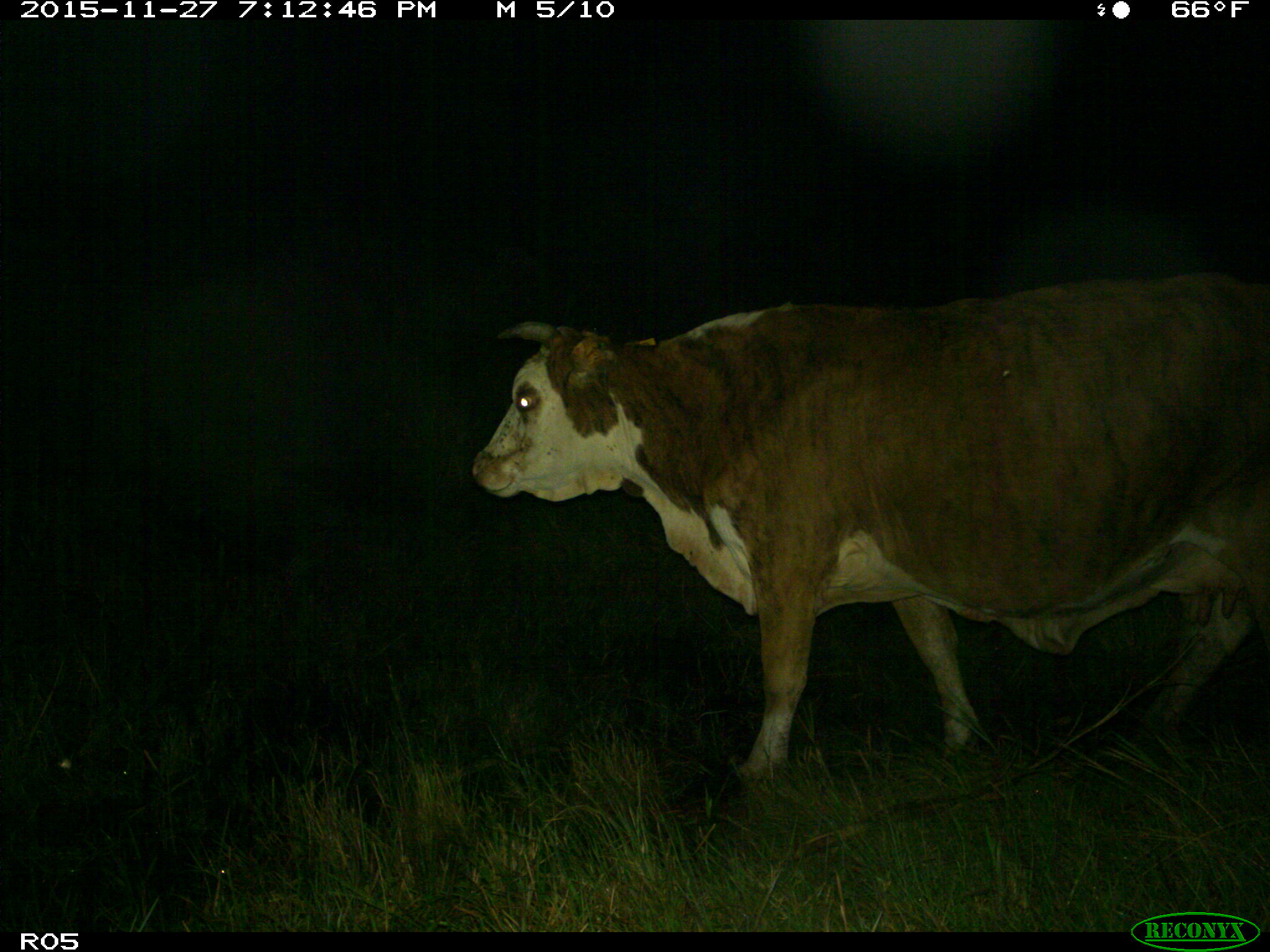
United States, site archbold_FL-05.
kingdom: Animalia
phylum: Chordata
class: Mammalia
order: Artiodactyla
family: Bovidae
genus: Bos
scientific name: Bos taurus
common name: domestic cow